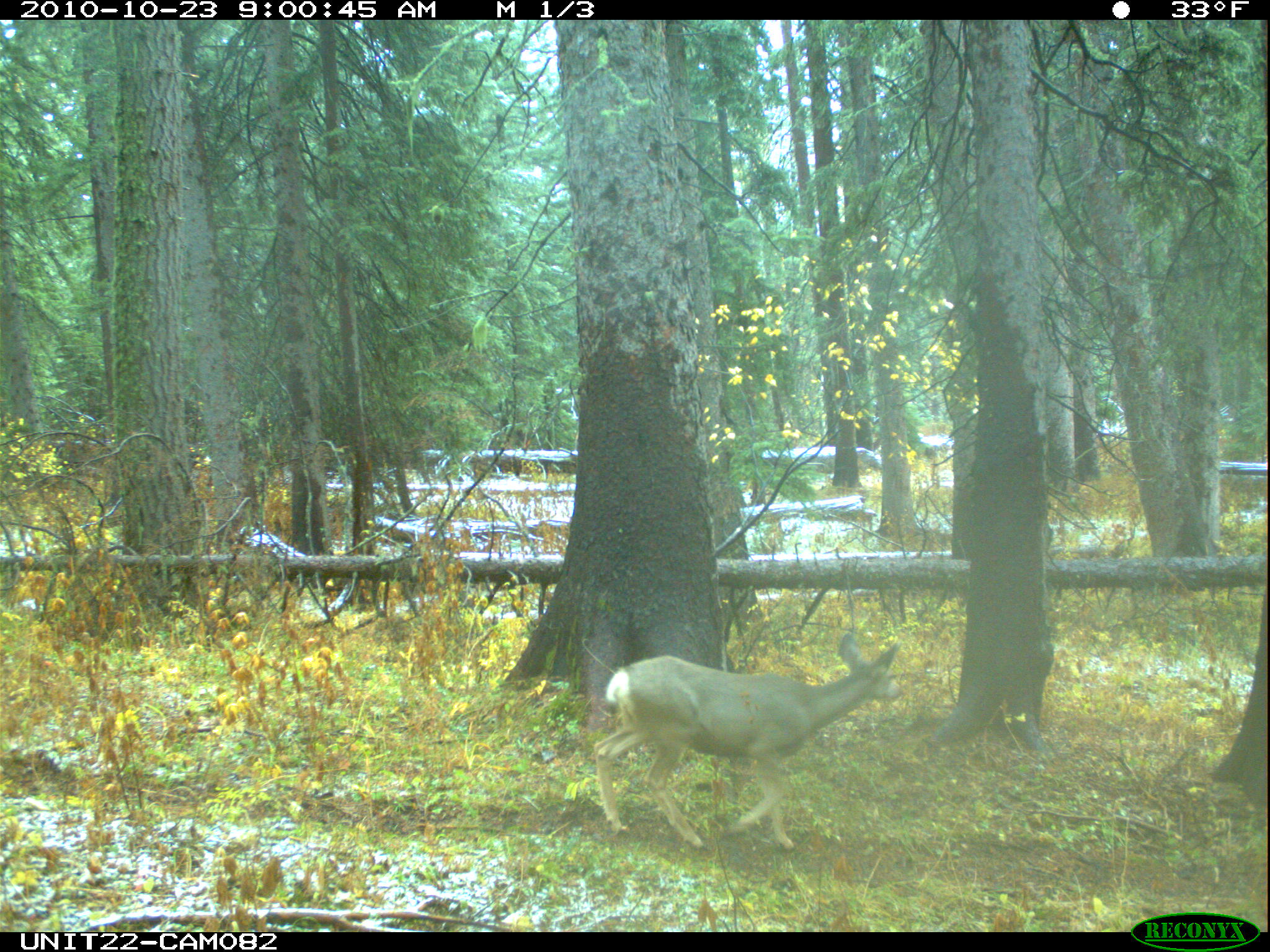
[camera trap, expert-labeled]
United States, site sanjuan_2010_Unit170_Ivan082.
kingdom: Animalia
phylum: Chordata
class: Mammalia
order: Artiodactyla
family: Cervidae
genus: Odocoileus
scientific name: Odocoileus hemionus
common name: mule deer